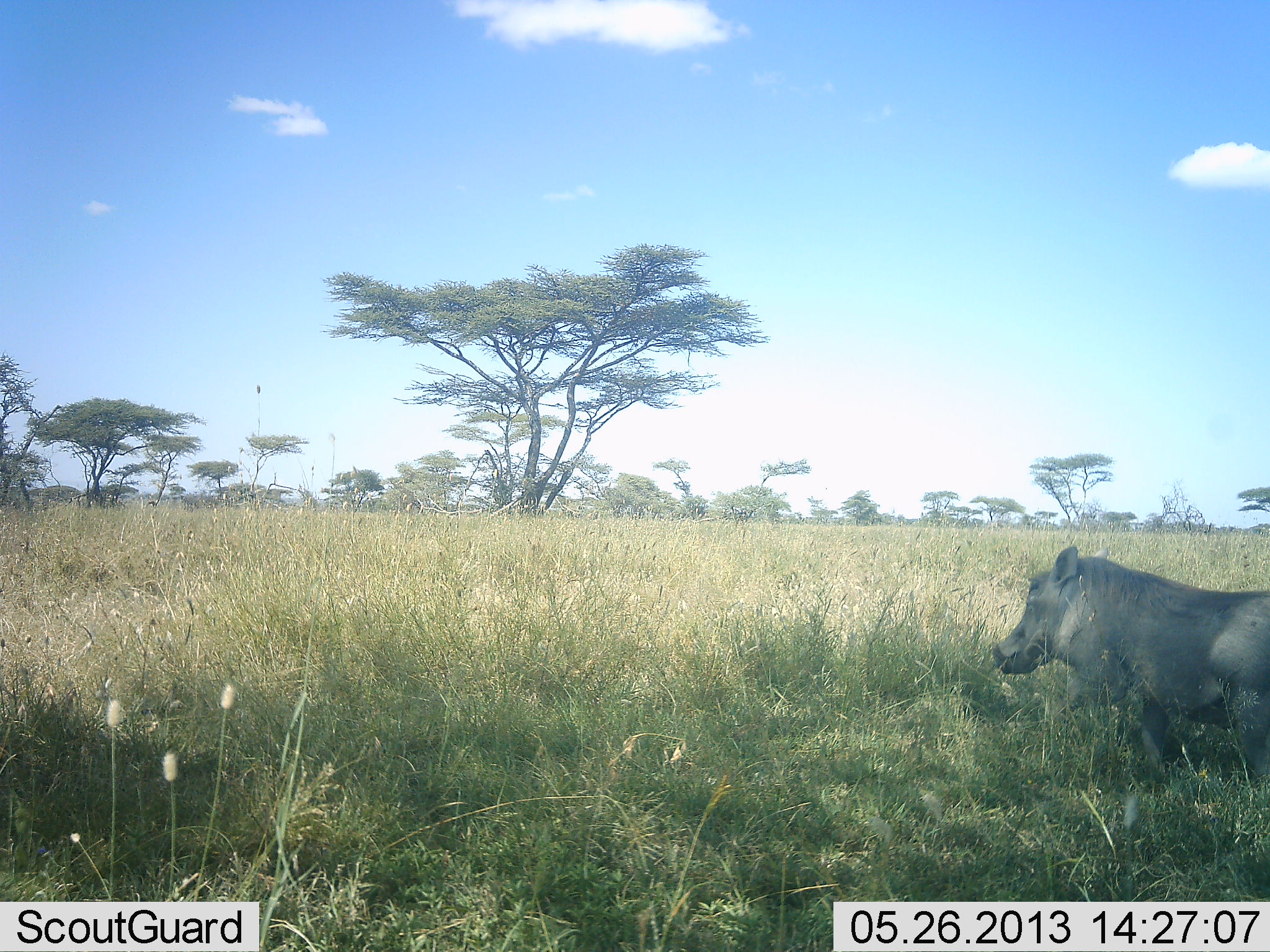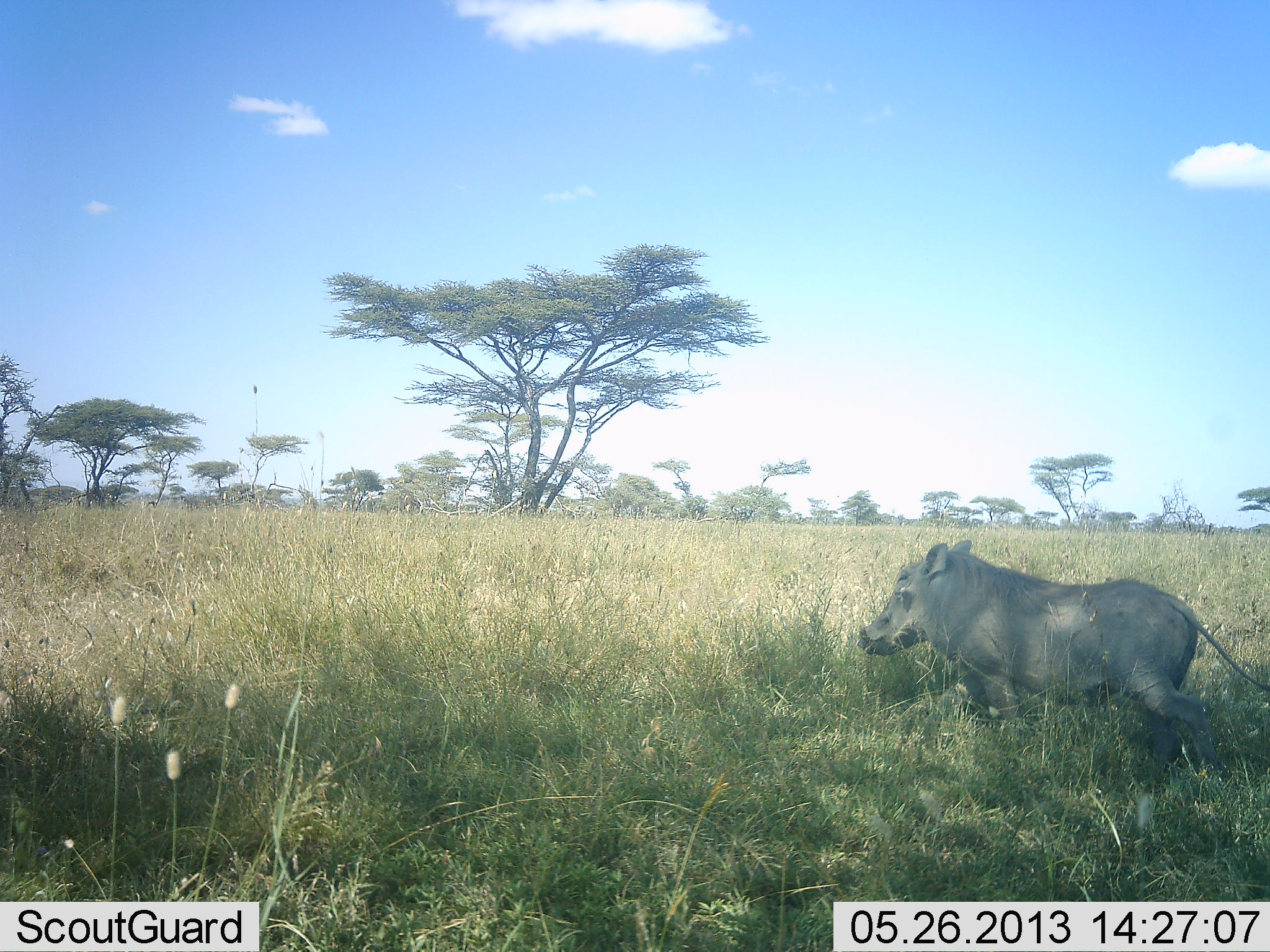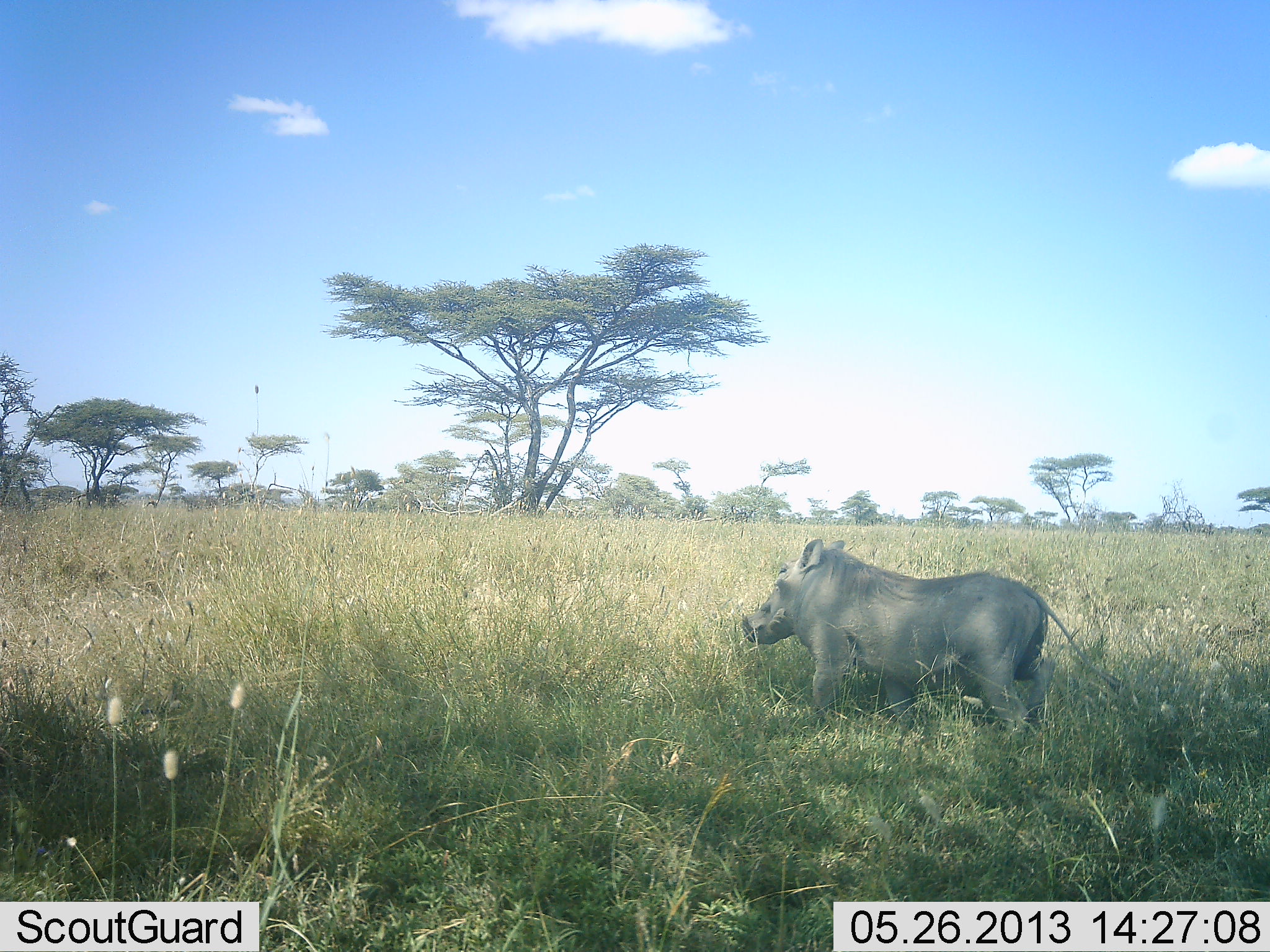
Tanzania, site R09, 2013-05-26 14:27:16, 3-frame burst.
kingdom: Animalia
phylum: Chordata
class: Mammalia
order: Artiodactyla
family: Suidae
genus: Phacochoerus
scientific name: Phacochoerus africanus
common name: warthog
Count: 1.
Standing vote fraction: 5%.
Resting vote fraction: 0%.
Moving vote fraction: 95%.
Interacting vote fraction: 0%.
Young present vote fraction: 0%.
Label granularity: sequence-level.